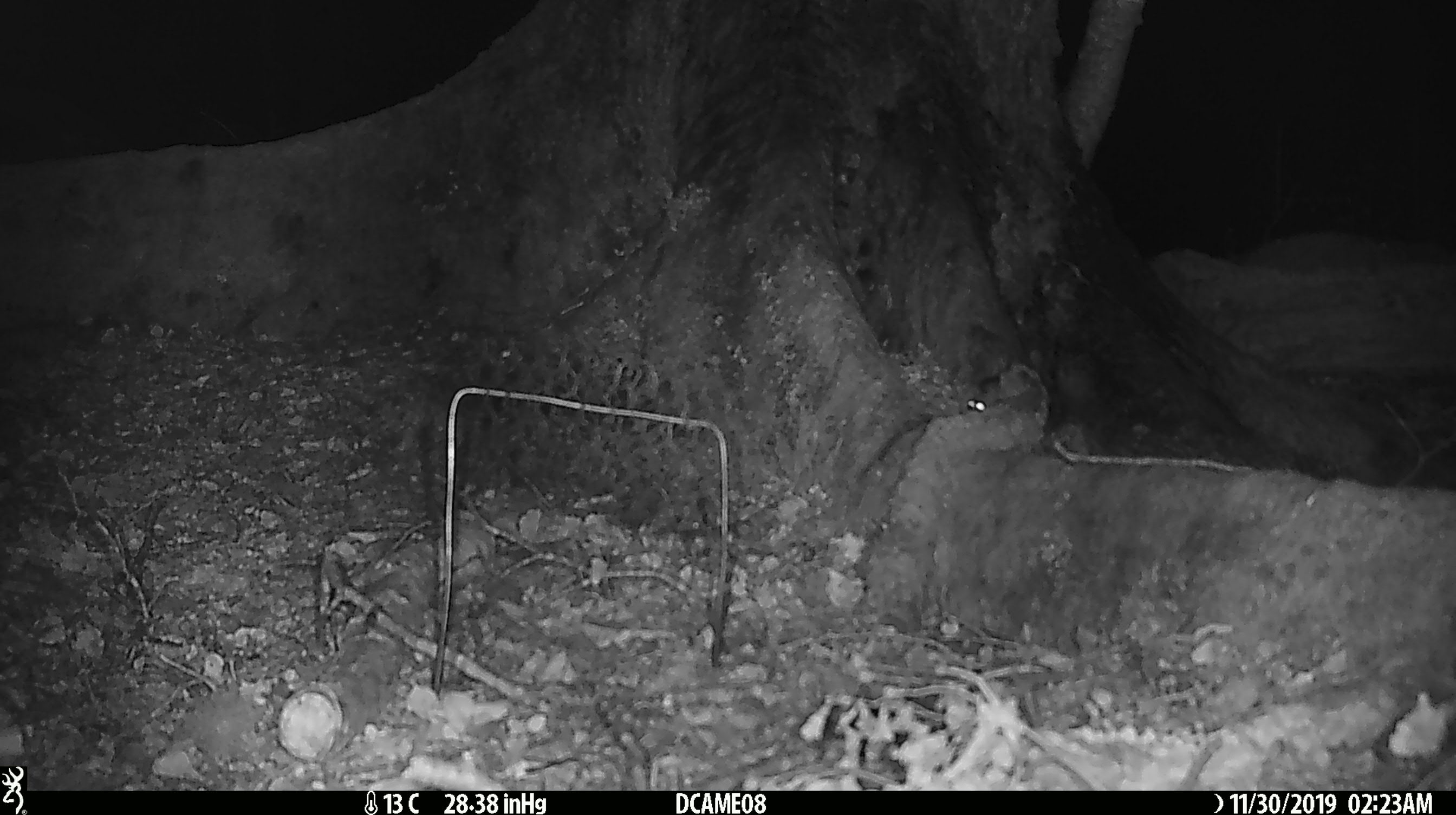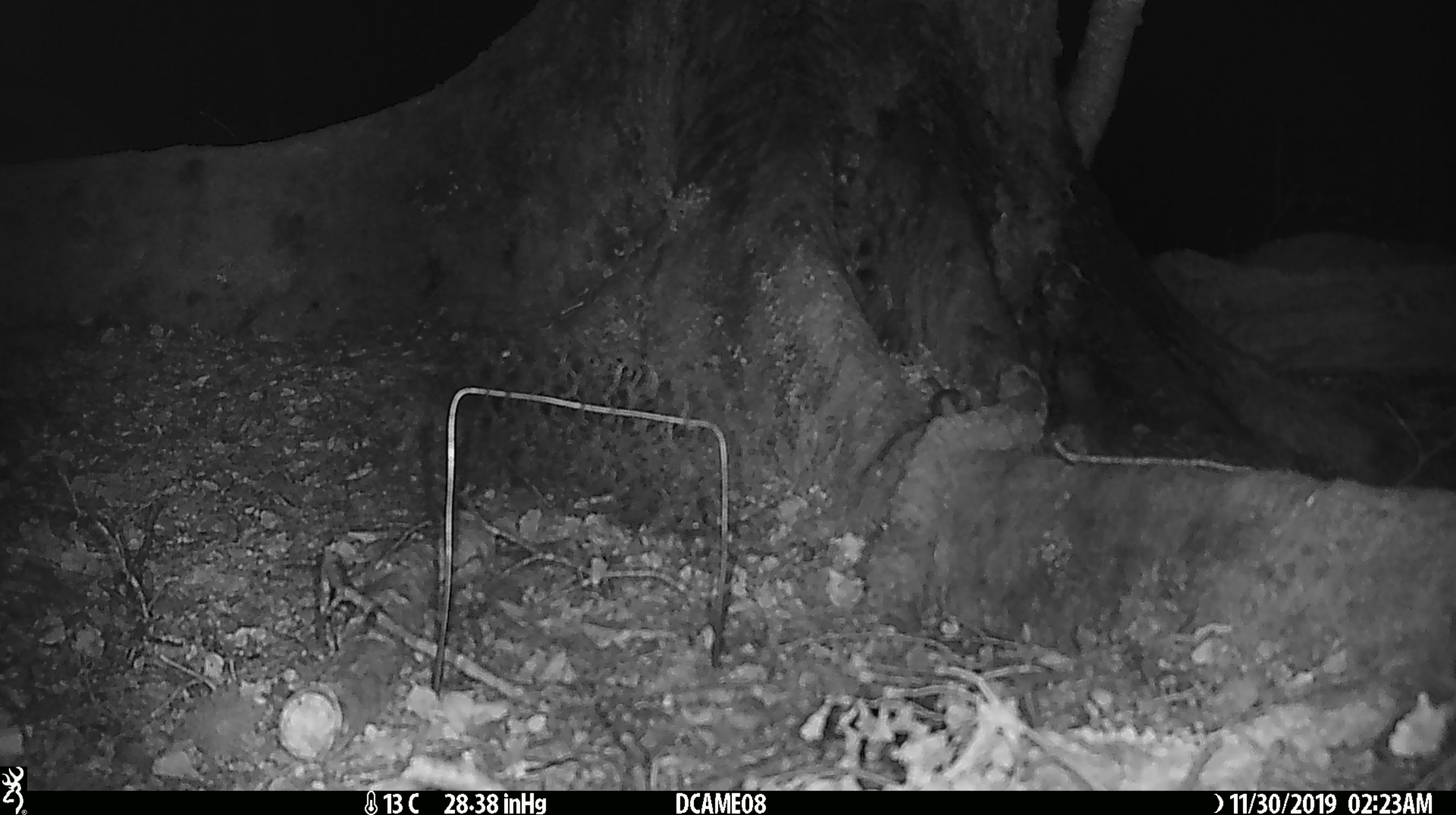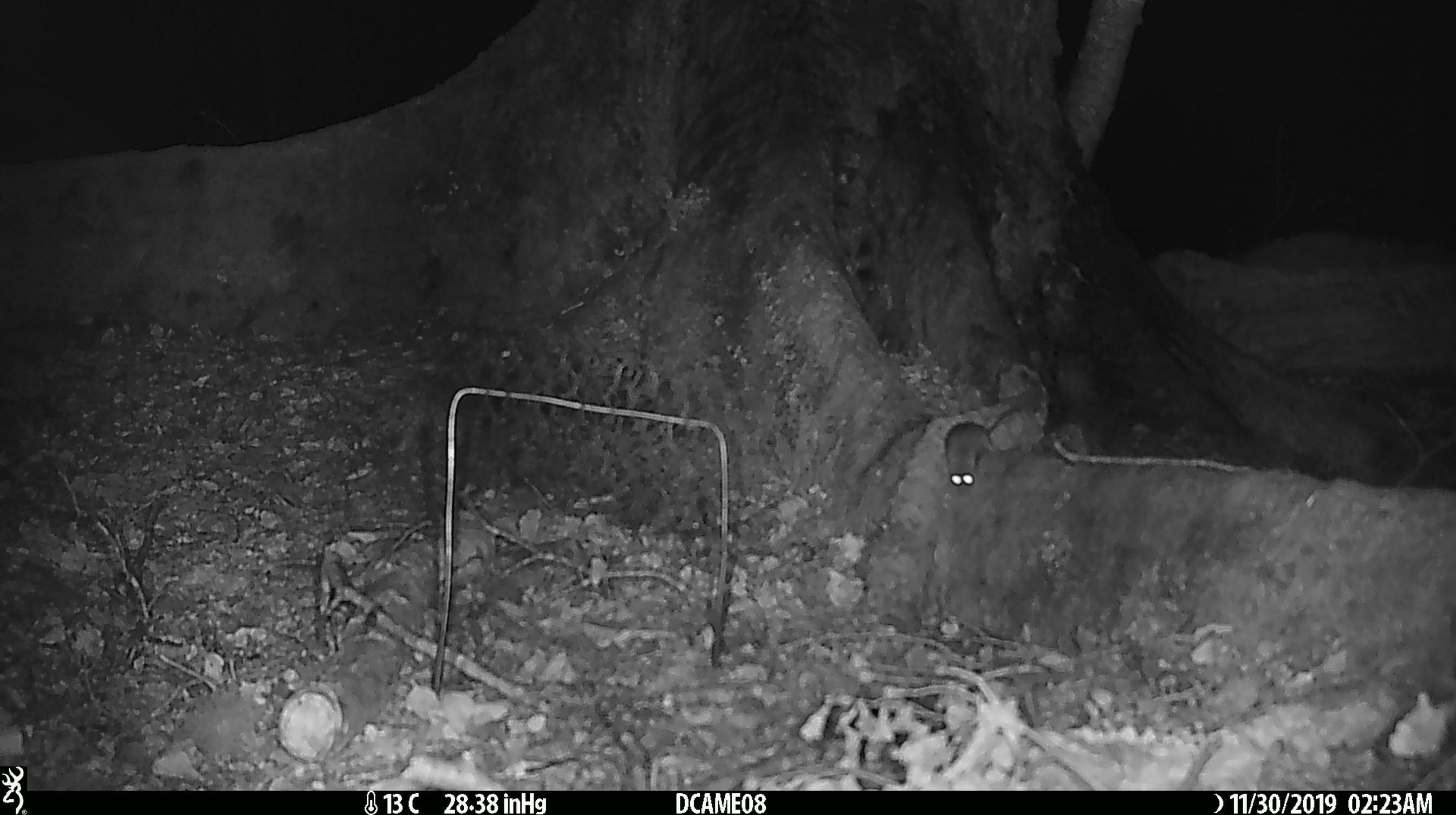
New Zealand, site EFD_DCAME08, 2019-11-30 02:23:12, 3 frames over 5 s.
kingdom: Animalia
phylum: Chordata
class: Mammalia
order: Rodentia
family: Muridae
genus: Mus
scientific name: Mus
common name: mouse